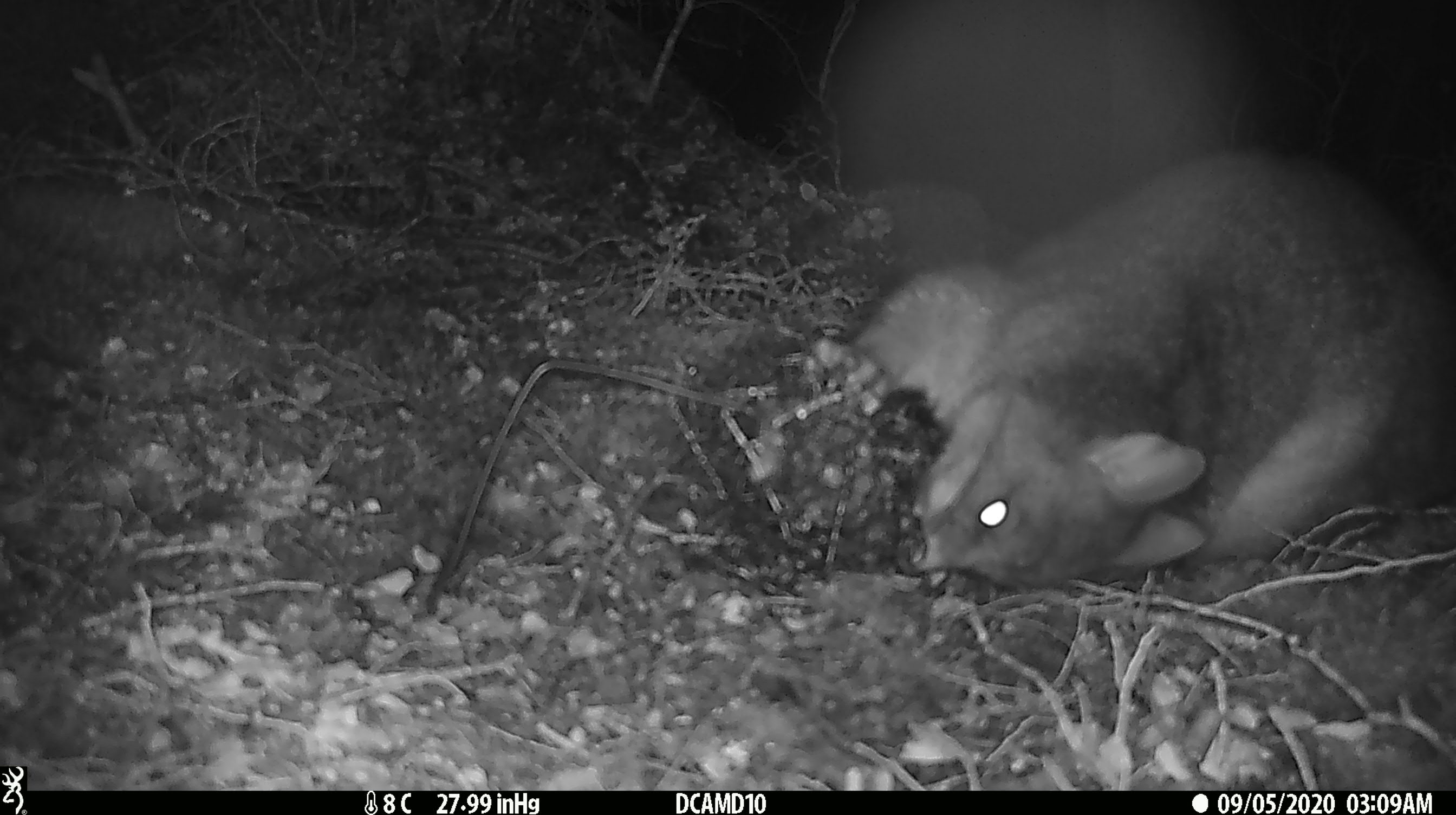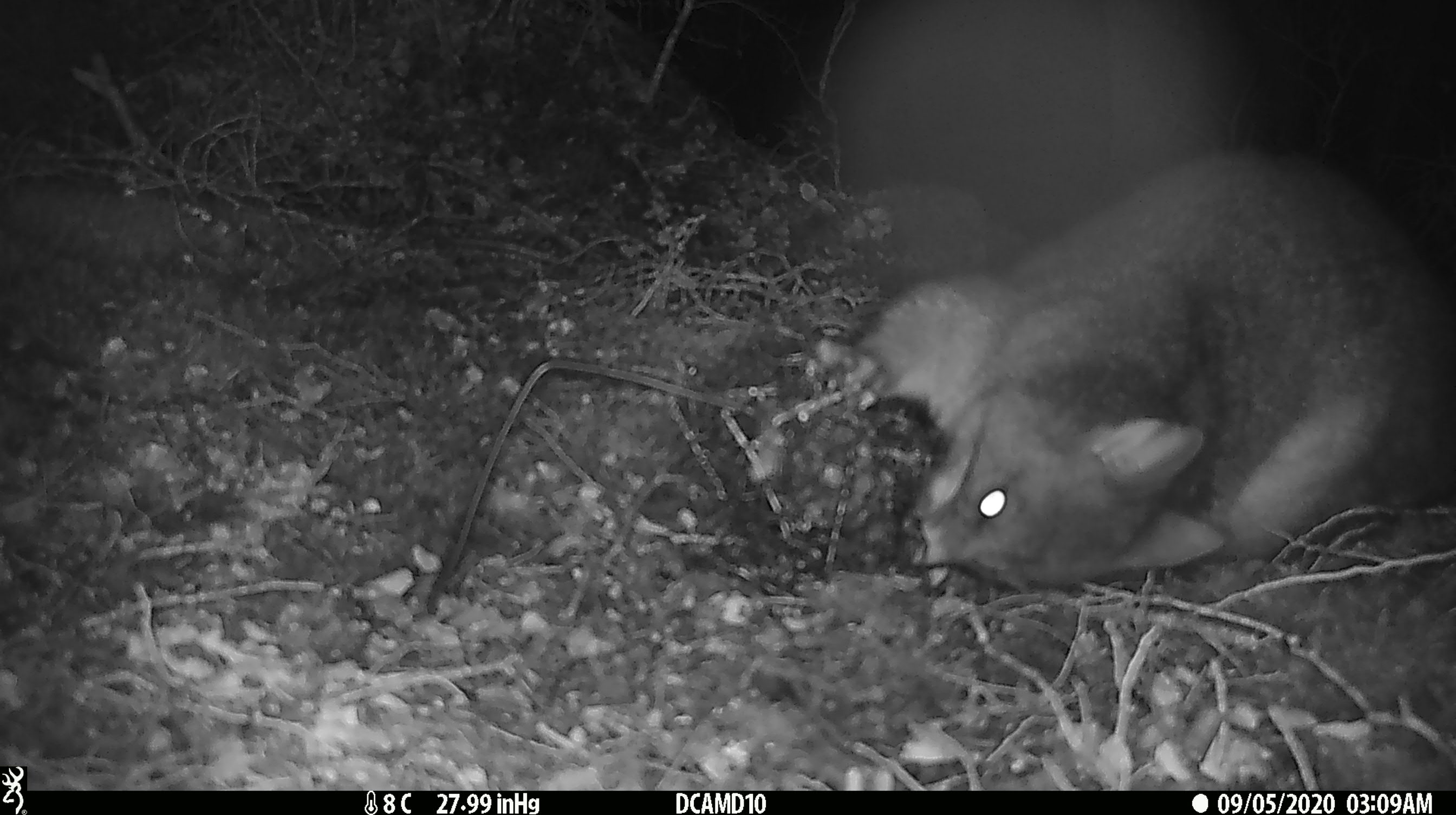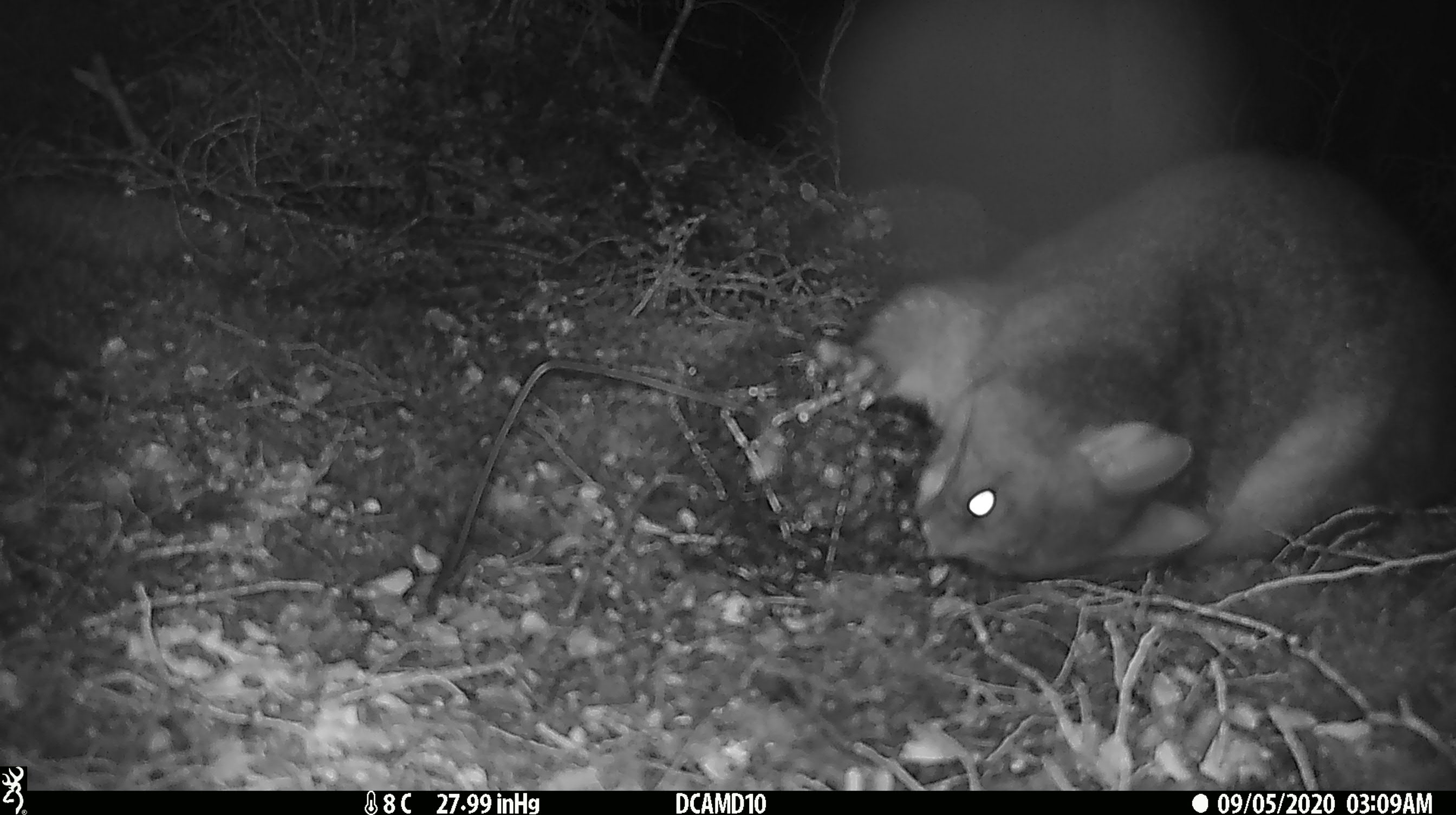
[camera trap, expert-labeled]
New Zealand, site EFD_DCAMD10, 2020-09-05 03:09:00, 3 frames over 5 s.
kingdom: Animalia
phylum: Chordata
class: Mammalia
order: Diprotodontia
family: Phalangeridae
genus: Trichosurus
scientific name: Trichosurus vulpecula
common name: common brushtail possum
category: possum